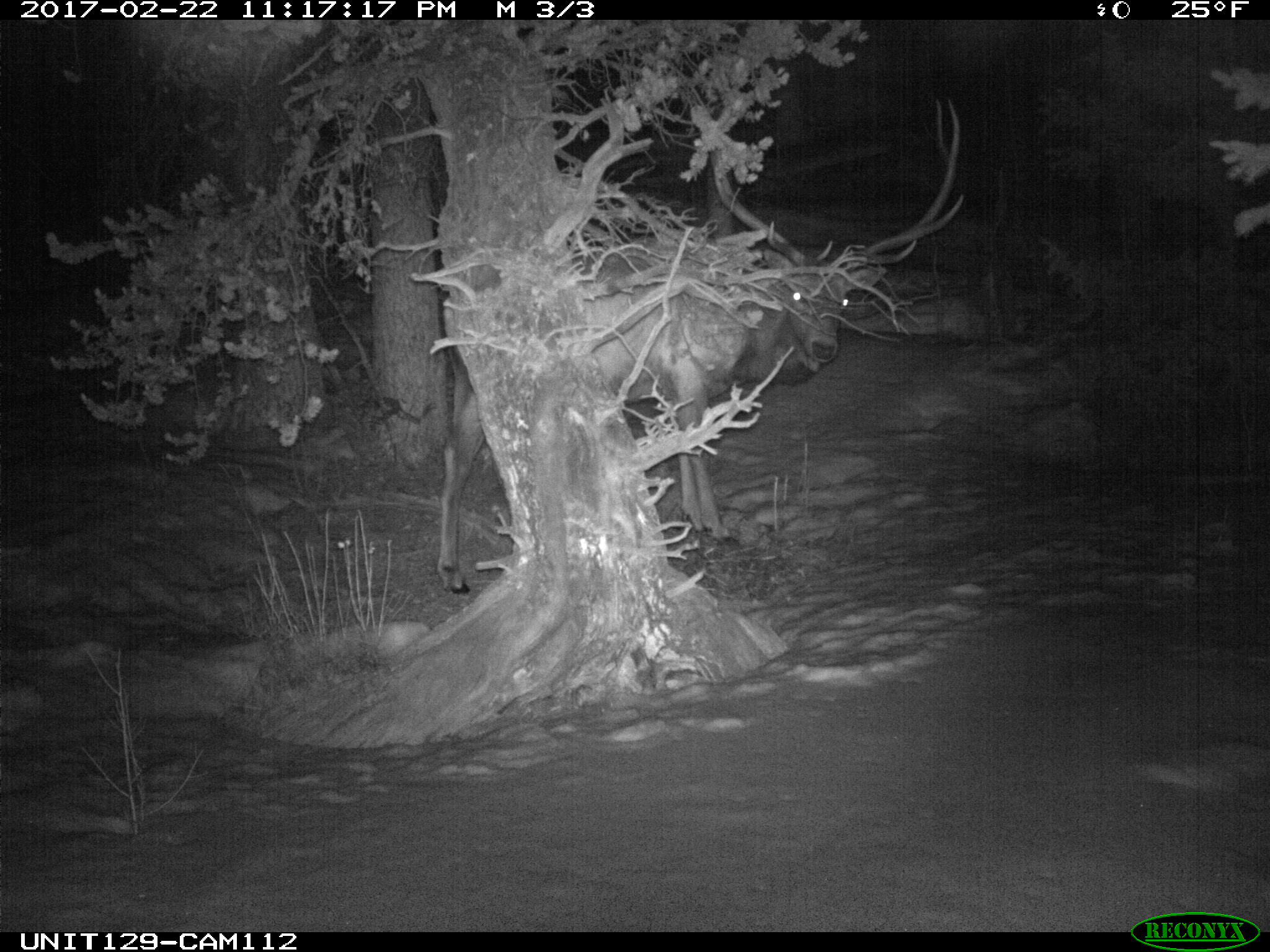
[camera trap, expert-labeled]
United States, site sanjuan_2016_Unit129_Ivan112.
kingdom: Animalia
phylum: Chordata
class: Mammalia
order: Artiodactyla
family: Cervidae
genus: Cervus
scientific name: Cervus elaphus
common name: red deer